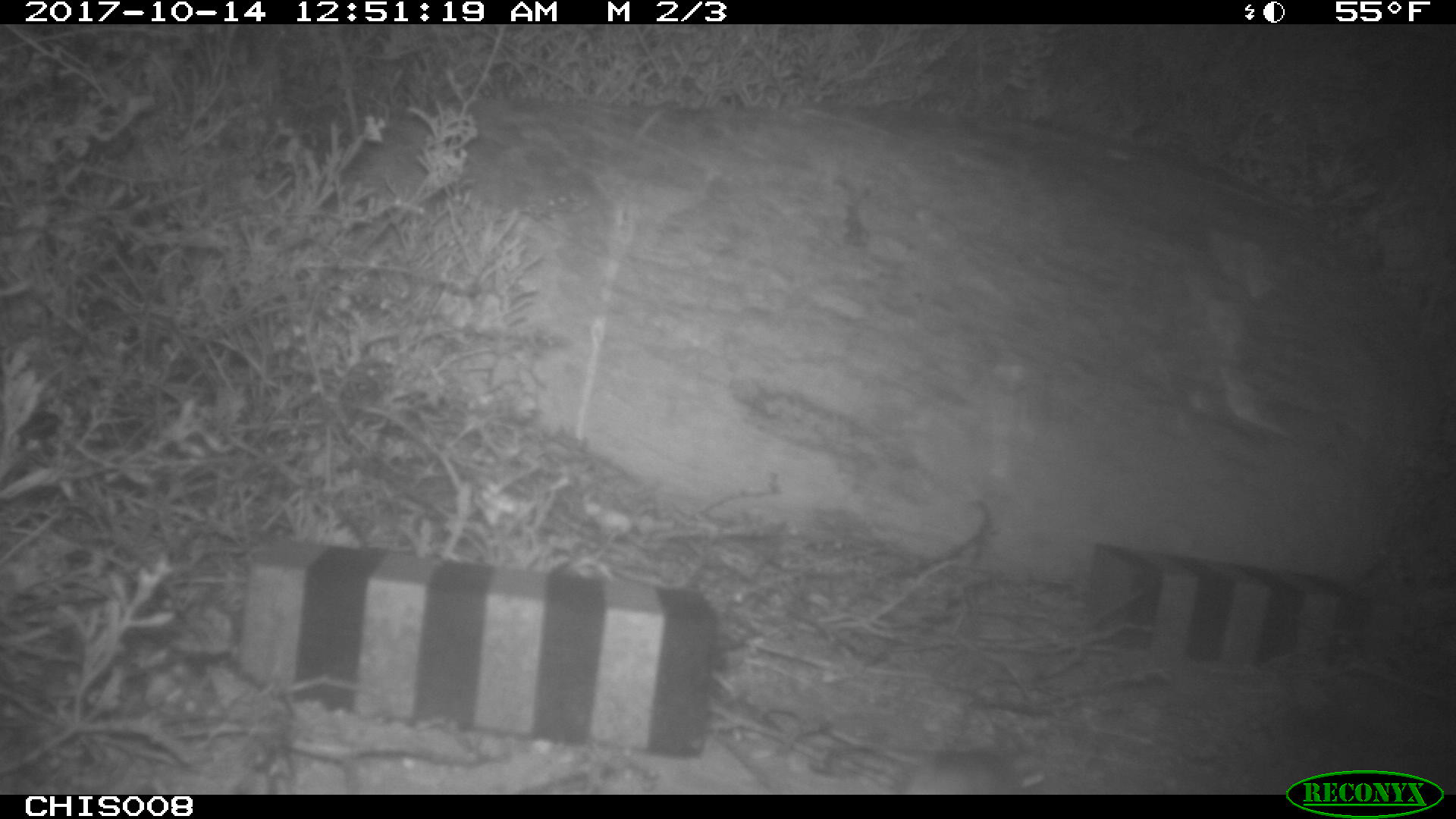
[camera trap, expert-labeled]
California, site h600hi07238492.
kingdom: Animalia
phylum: Chordata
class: Mammalia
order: Rodentia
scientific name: Rodentia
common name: rodent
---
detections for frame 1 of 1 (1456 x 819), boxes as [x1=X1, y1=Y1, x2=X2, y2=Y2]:
rodent: [x1=900, y1=754, x2=1057, y2=794]